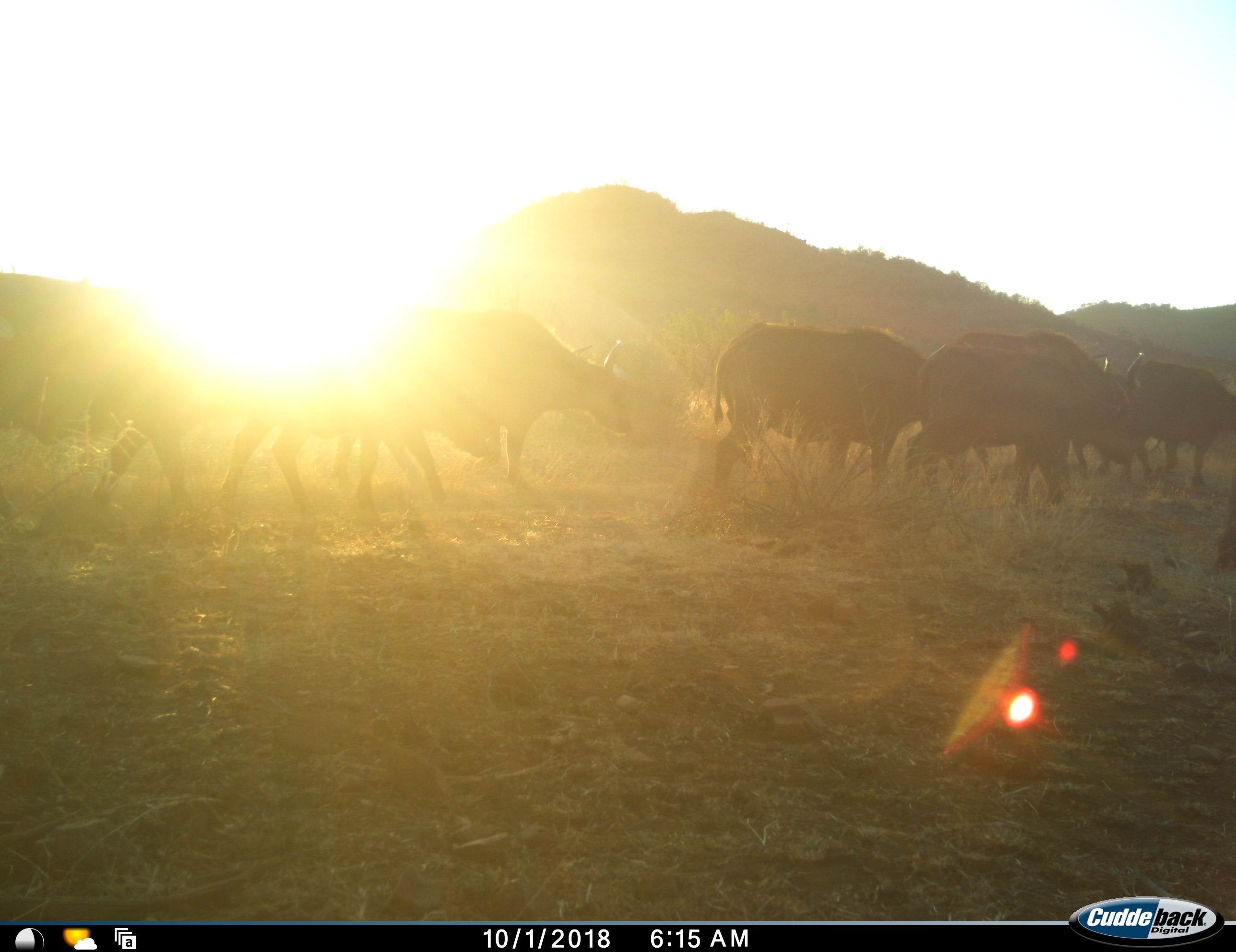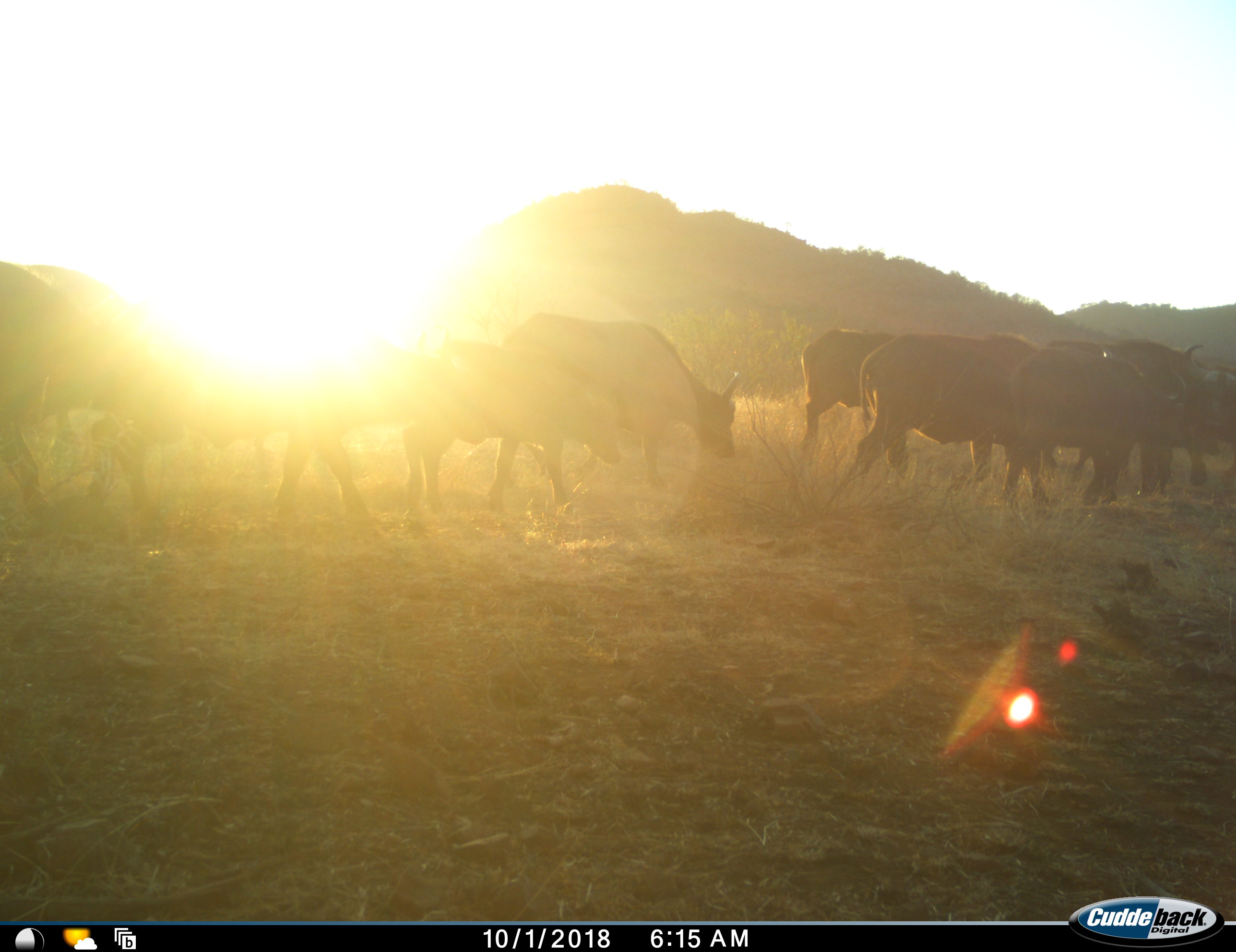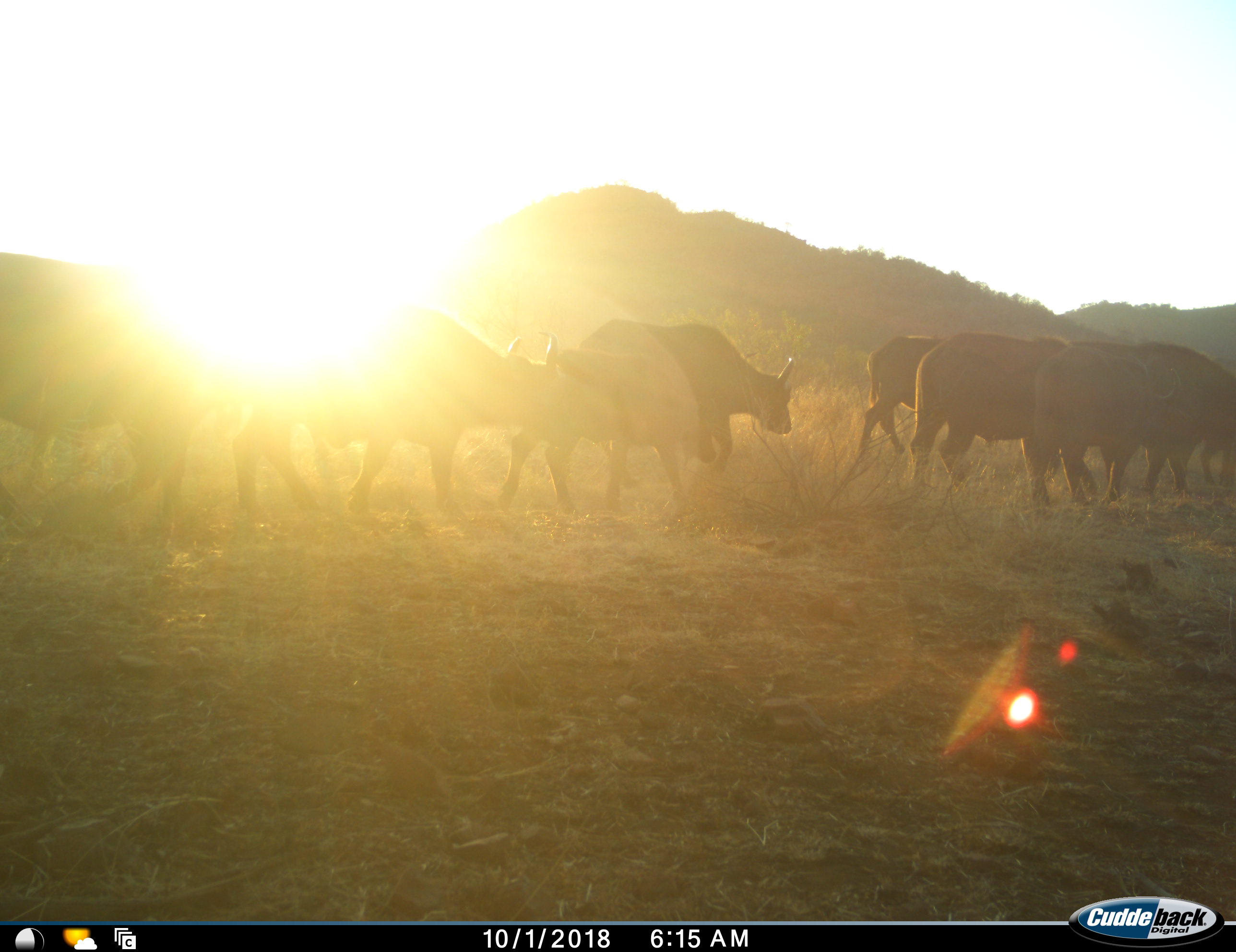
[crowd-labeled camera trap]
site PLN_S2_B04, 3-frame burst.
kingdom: Animalia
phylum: Chordata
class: Mammalia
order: Artiodactyla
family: Bovidae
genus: Syncerus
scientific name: Syncerus caffer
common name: african buffalo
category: buffalo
Buffalo (african buffalo) (Syncerus caffer), count 10. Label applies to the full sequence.